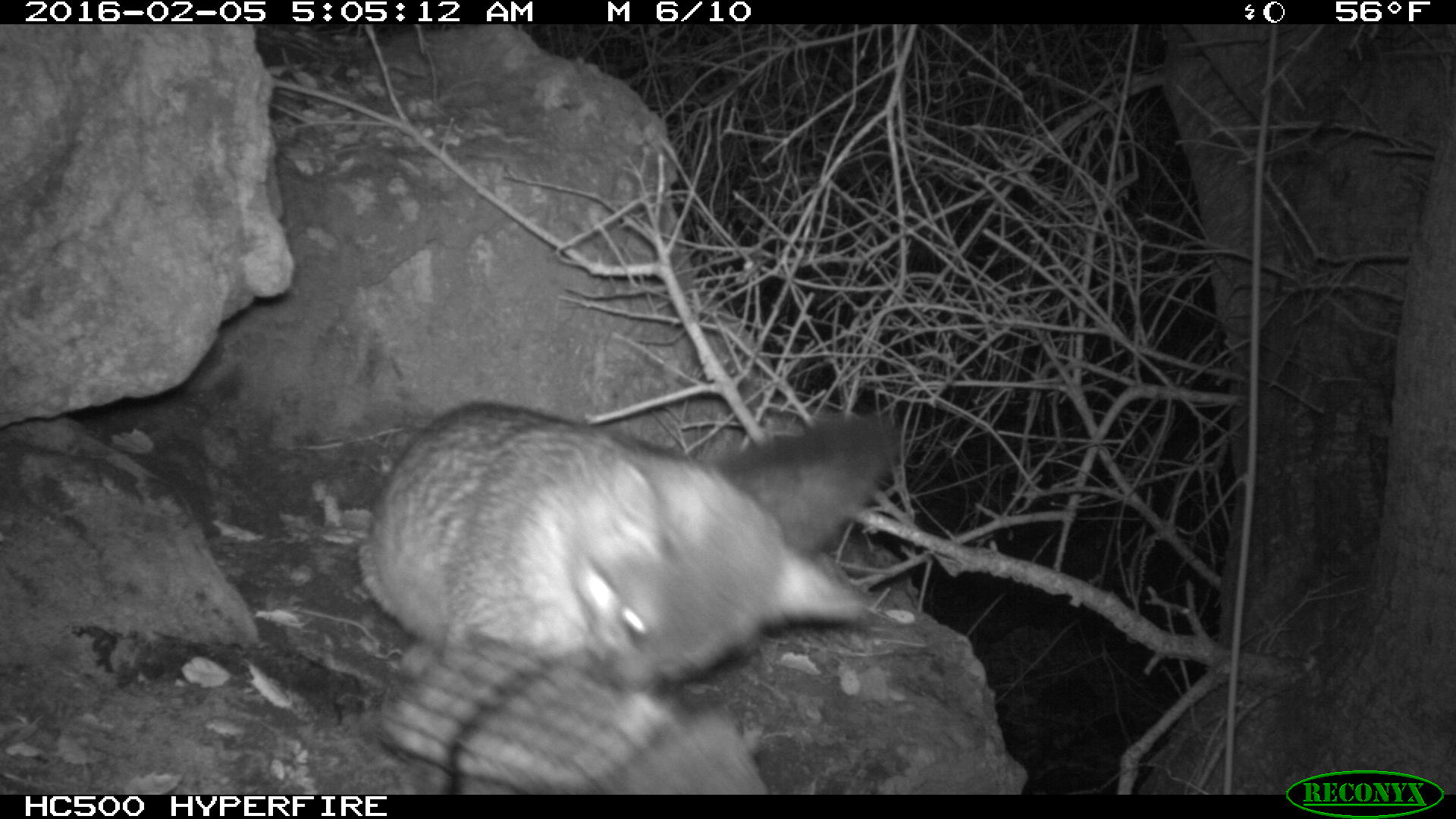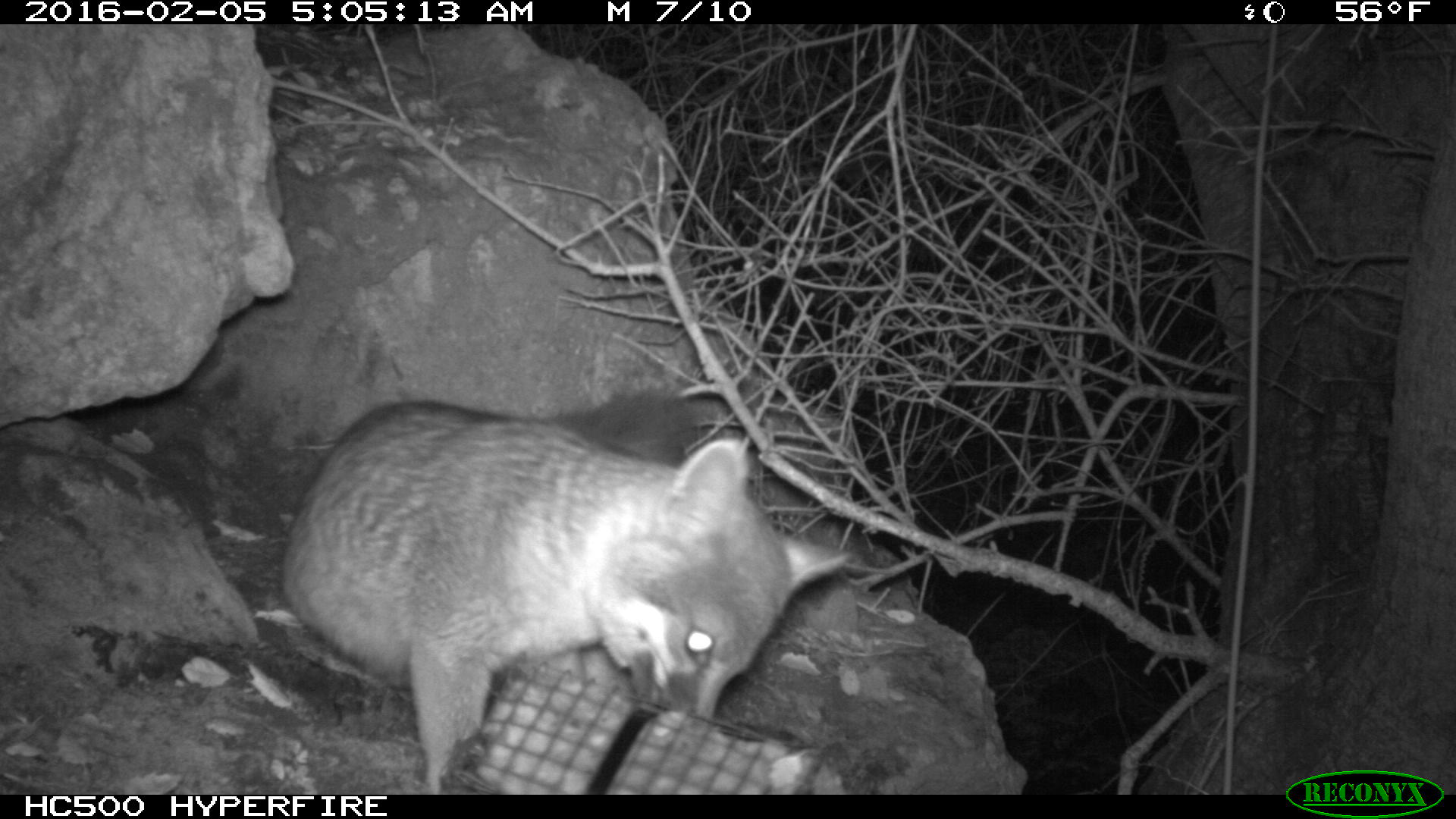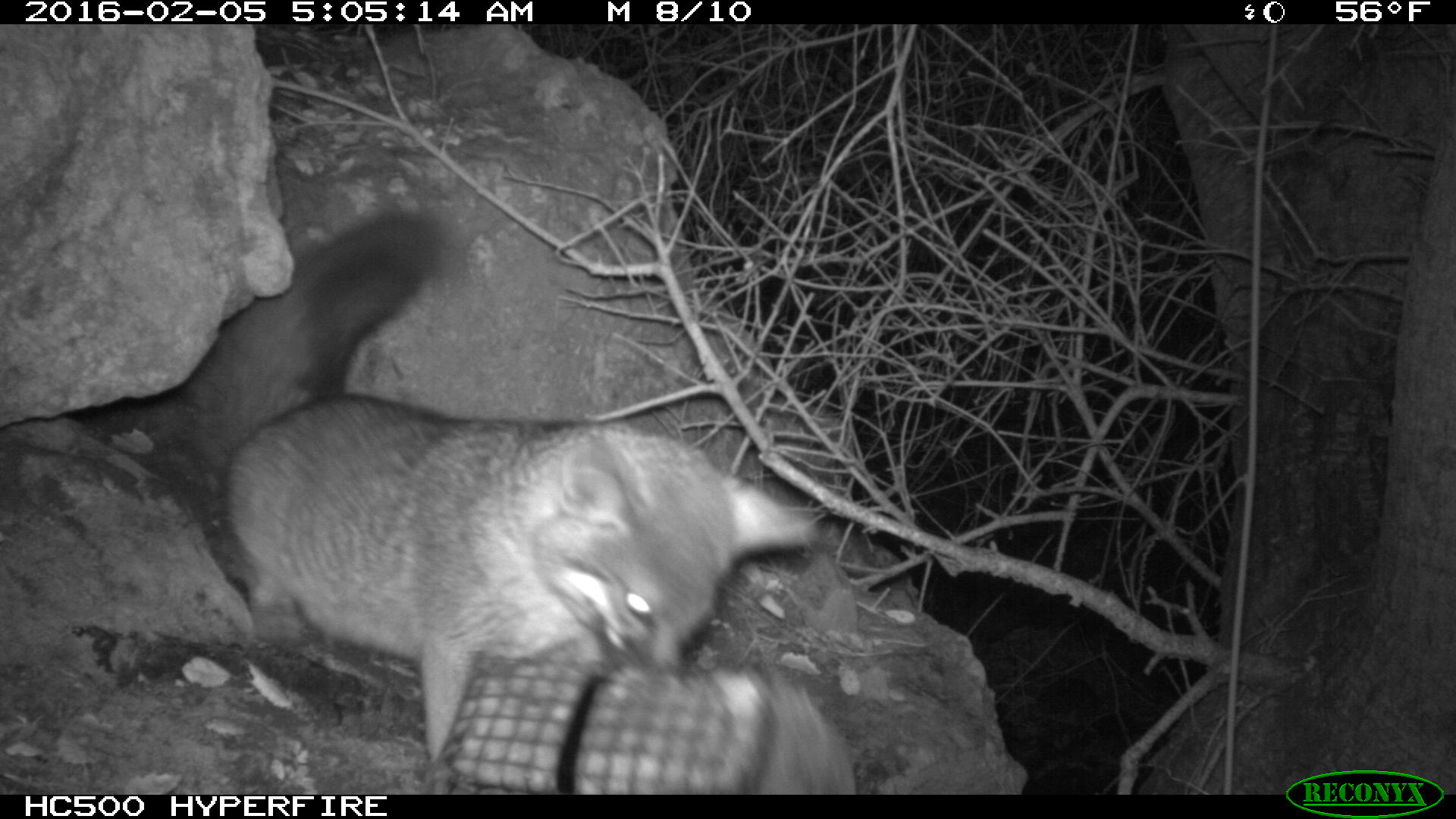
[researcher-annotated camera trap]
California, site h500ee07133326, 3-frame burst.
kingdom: Animalia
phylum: Chordata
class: Mammalia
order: Carnivora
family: Canidae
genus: Urocyon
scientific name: Urocyon littoralis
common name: island fox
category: fox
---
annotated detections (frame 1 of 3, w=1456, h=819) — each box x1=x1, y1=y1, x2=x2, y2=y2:
fox: x1=358, y1=396, x2=898, y2=689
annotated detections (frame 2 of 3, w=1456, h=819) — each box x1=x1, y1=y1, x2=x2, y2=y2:
fox: x1=282, y1=389, x2=854, y2=792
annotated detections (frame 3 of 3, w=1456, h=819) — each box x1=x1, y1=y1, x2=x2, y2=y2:
fox: x1=191, y1=208, x2=815, y2=795